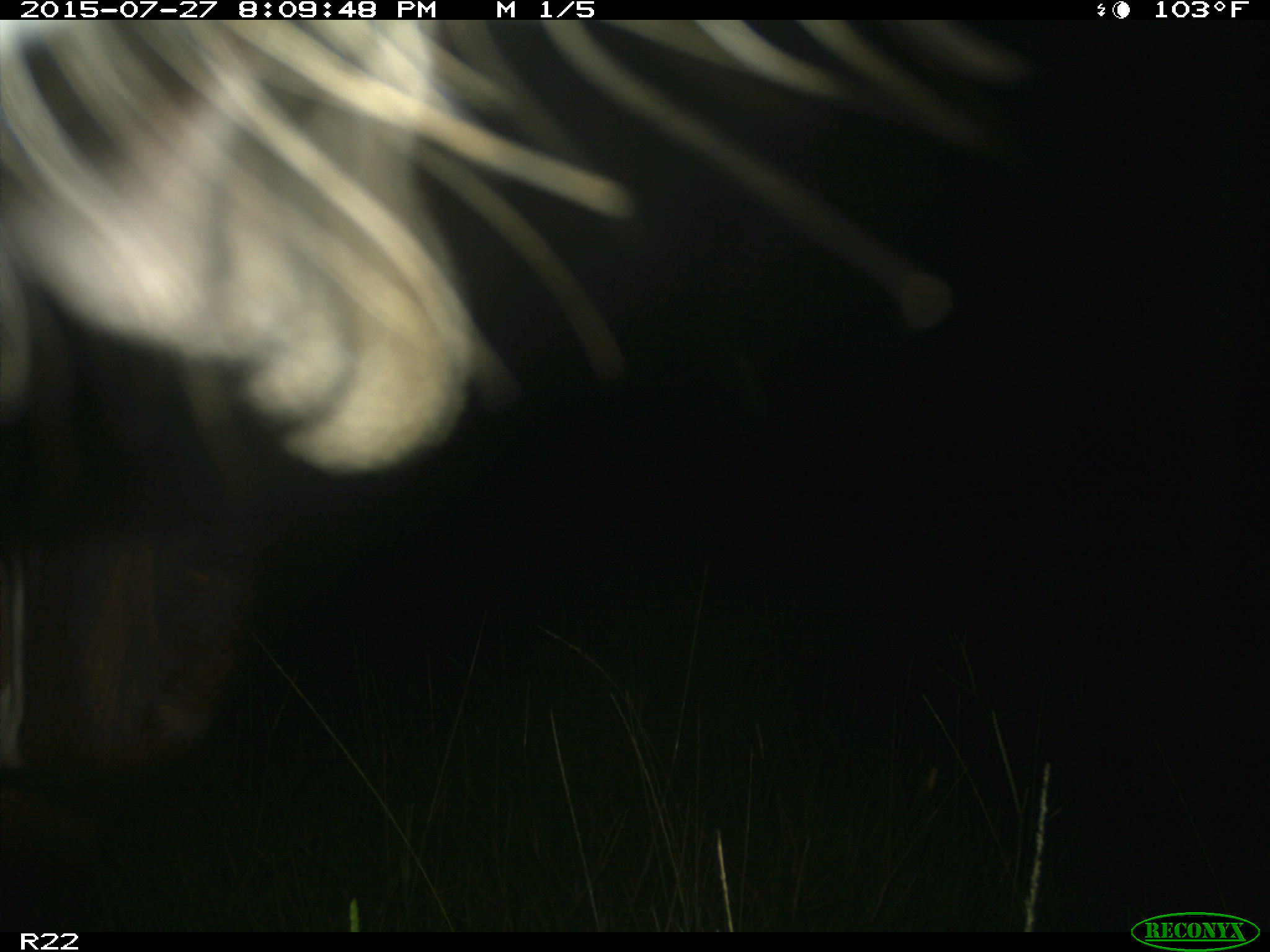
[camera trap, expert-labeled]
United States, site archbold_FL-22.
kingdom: Animalia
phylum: Chordata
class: Mammalia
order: Artiodactyla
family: Suidae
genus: Sus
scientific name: Sus scrofa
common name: wild boar